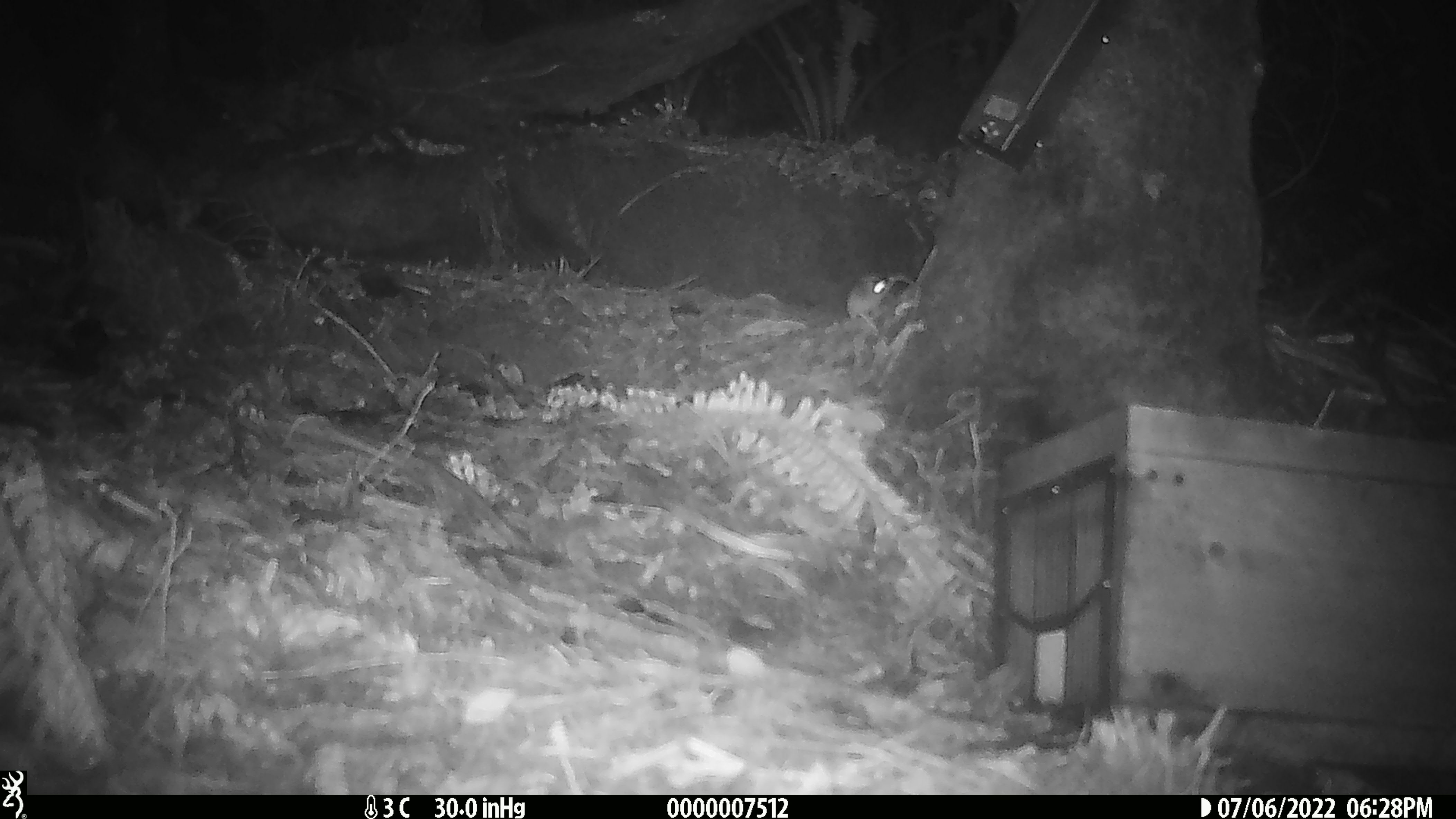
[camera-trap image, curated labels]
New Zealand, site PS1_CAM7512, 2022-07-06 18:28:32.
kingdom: Animalia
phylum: Chordata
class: Mammalia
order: Rodentia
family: Muridae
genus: Mus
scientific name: Mus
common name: mouse